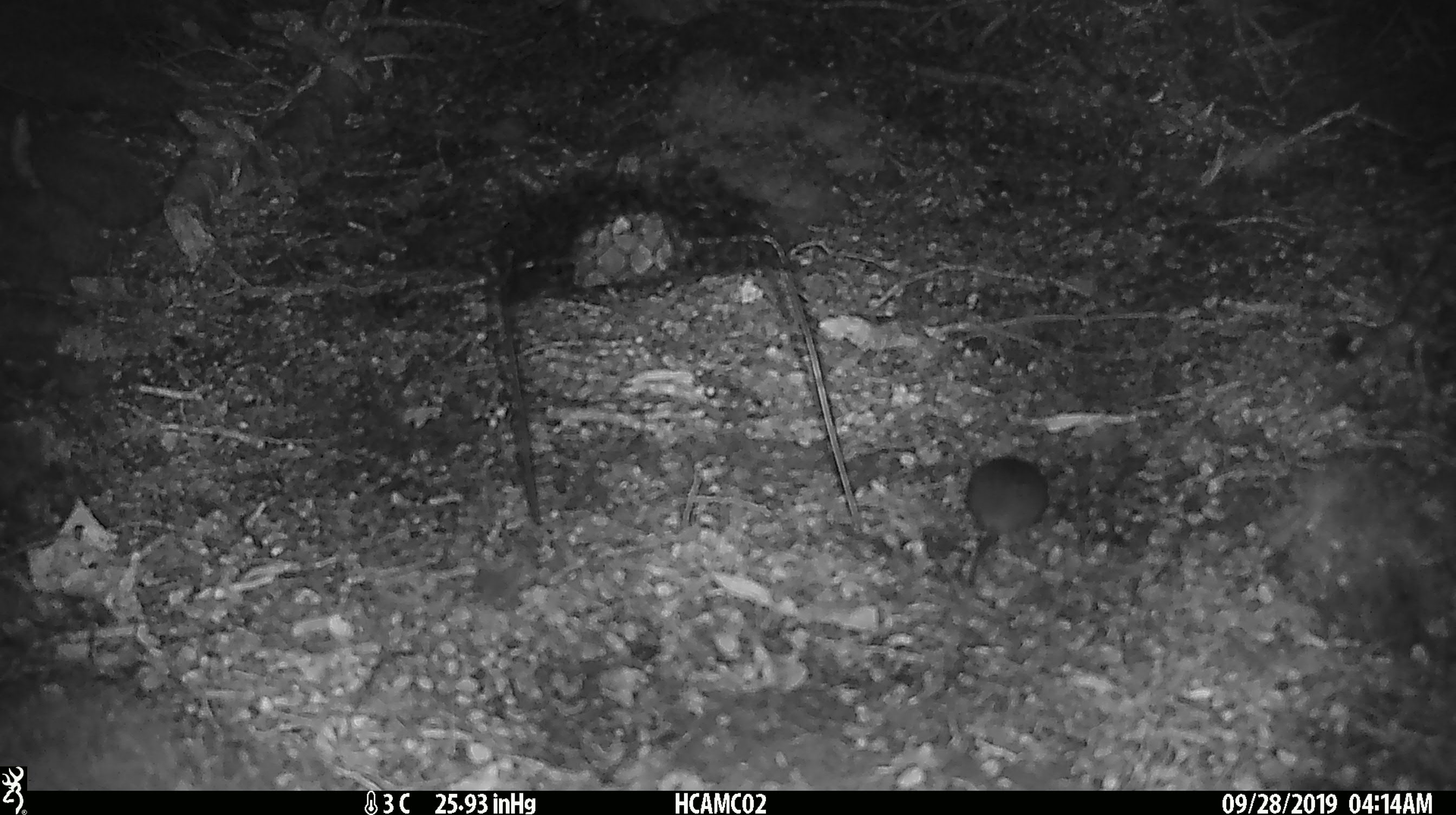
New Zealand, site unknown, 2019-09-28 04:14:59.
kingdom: Animalia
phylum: Chordata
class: Mammalia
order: Rodentia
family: Muridae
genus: Mus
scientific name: Mus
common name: mouse